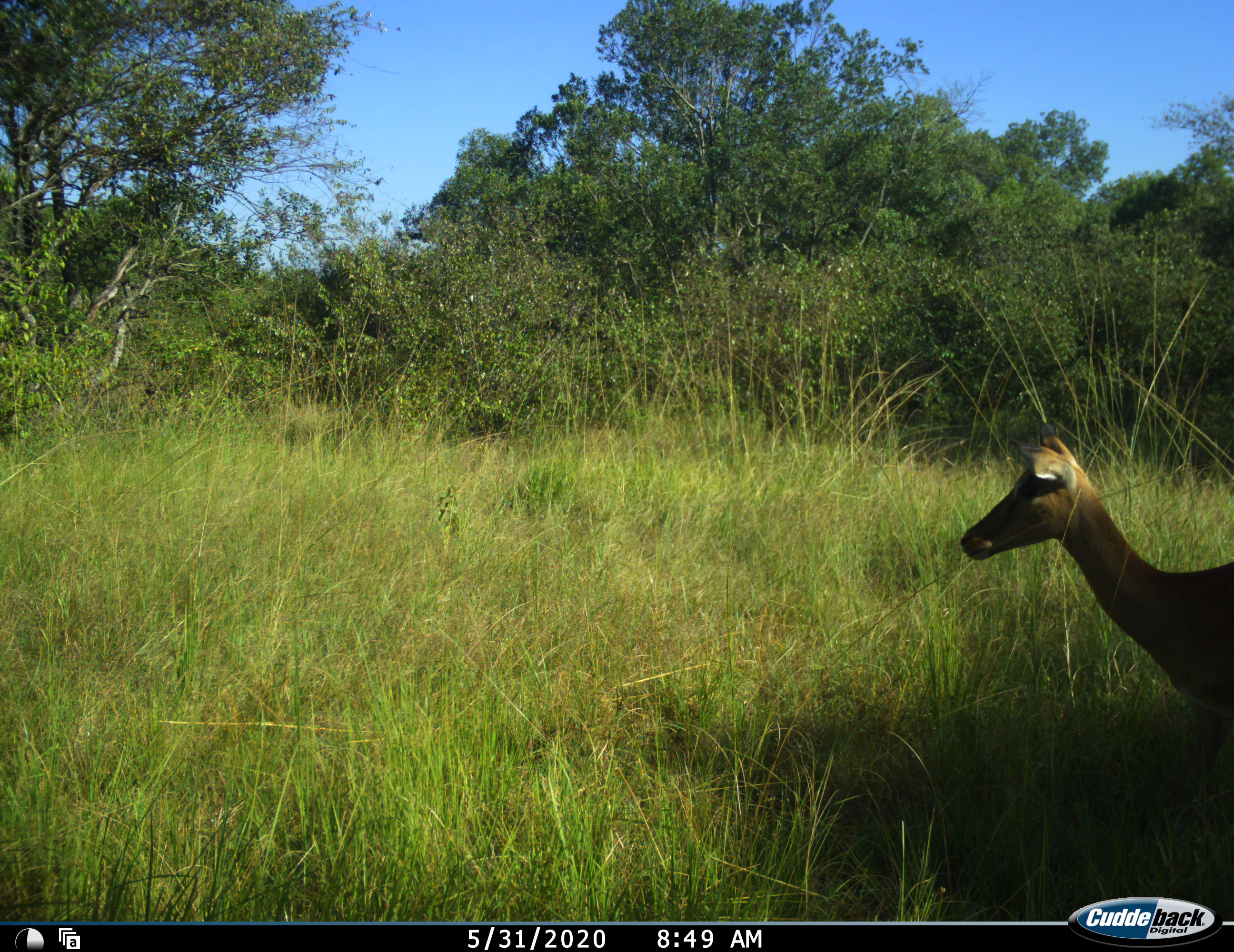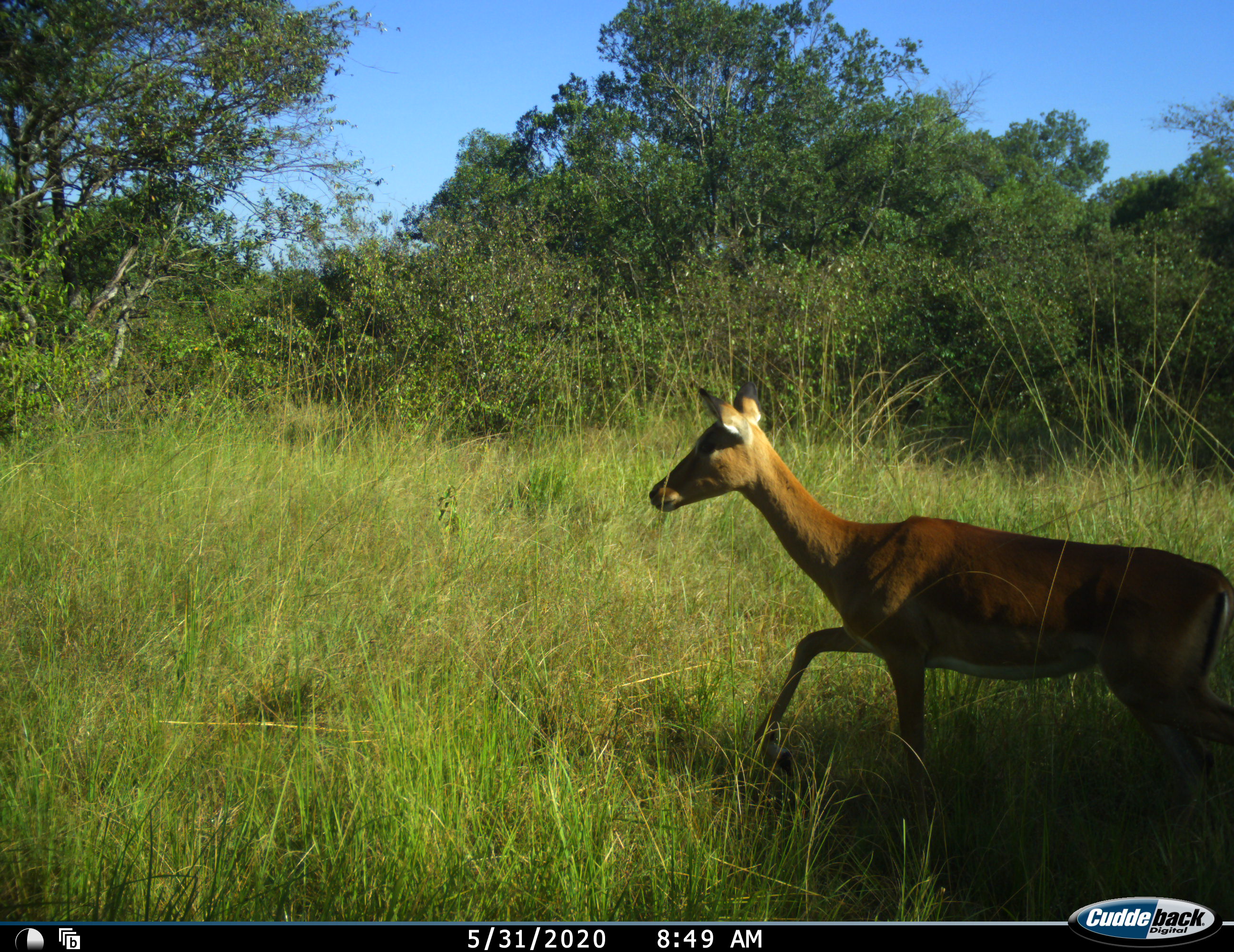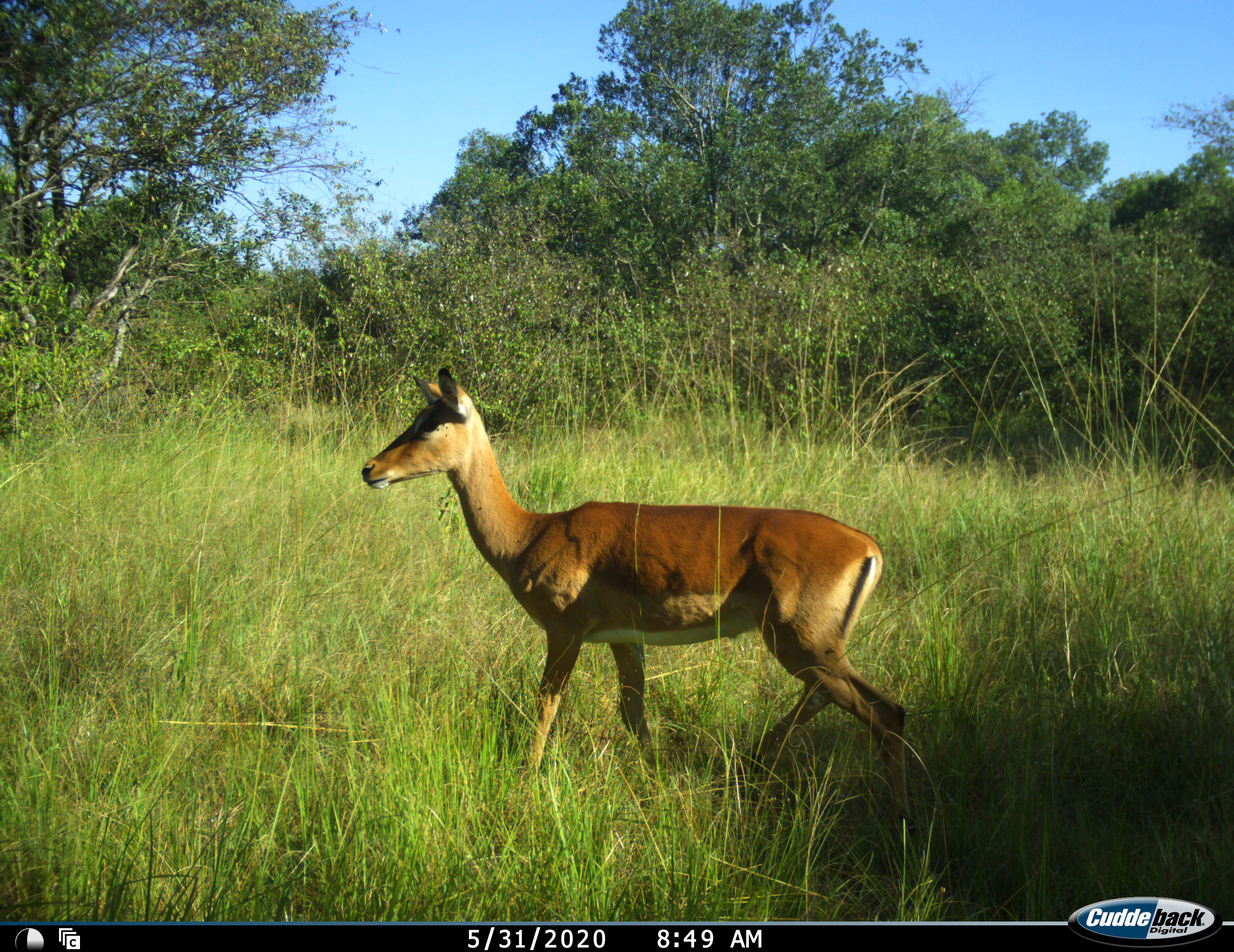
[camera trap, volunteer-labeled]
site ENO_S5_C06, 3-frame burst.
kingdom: Animalia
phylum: Chordata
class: Mammalia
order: Artiodactyla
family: Bovidae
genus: Aepyceros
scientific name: Aepyceros melampus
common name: impala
Impala (Aepyceros melampus), count 1. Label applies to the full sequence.